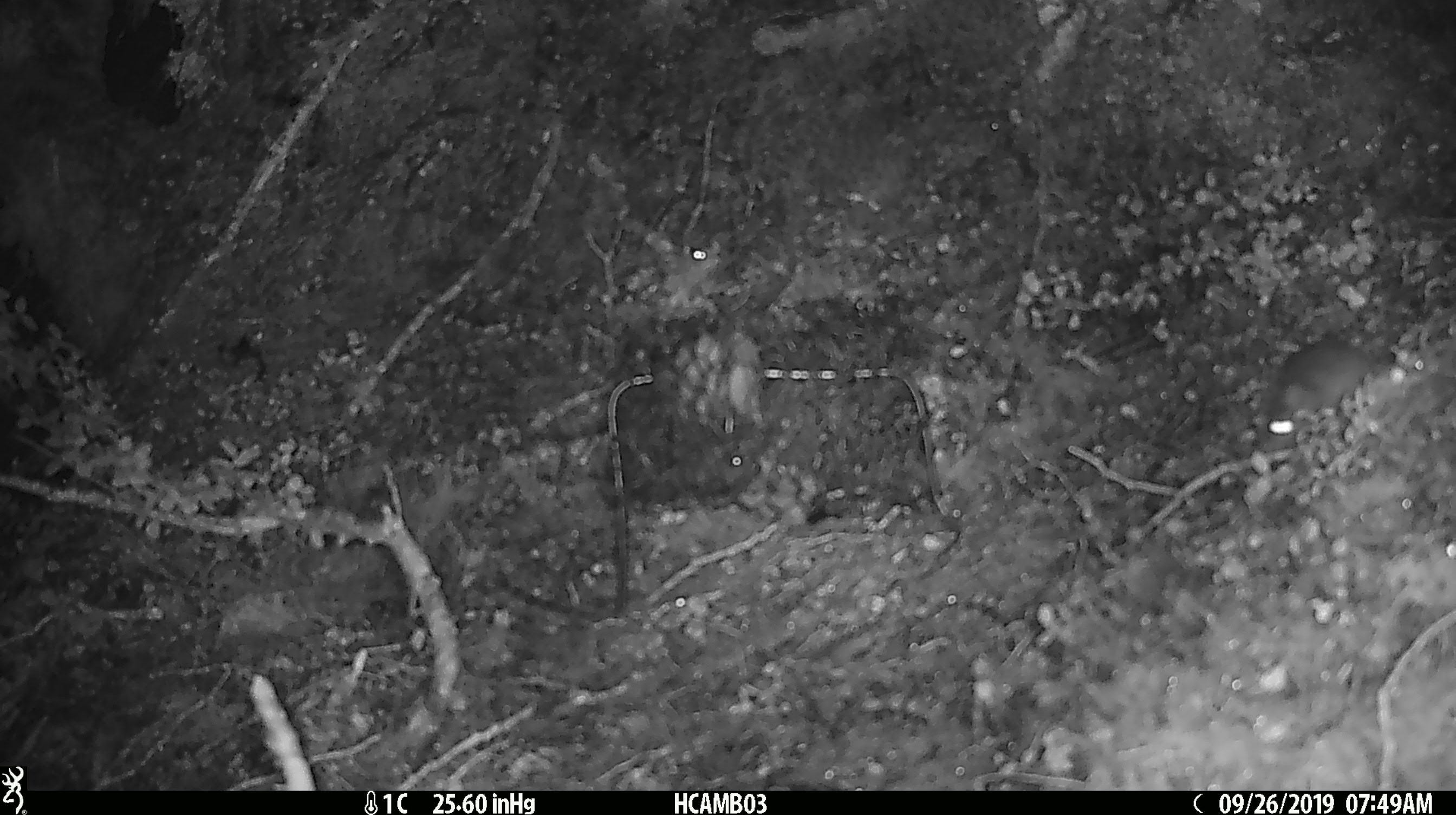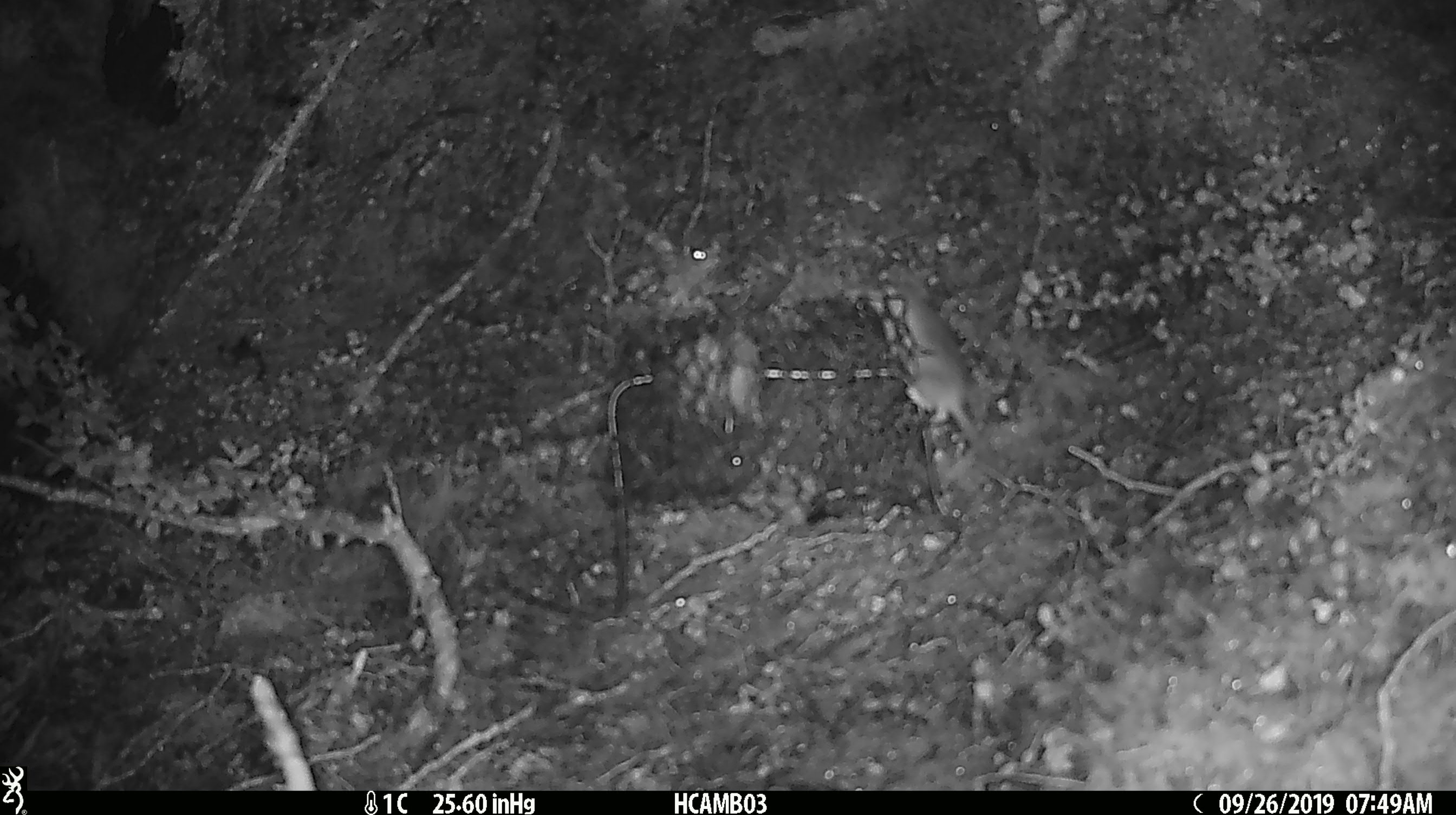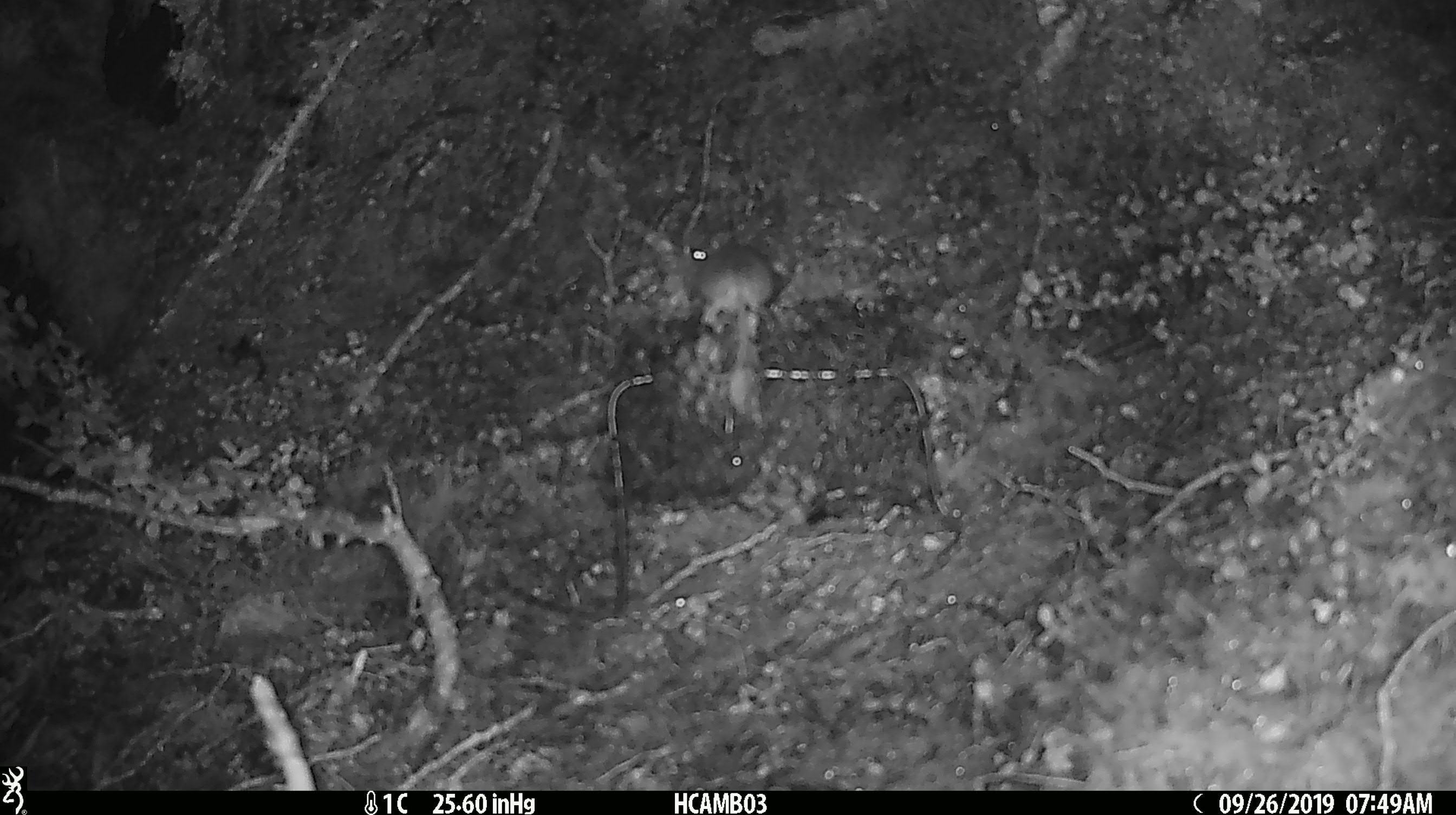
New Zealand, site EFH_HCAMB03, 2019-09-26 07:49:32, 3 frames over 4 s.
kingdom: Animalia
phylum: Chordata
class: Mammalia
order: Rodentia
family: Muridae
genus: Mus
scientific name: Mus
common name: mouse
Mouse (Mus).